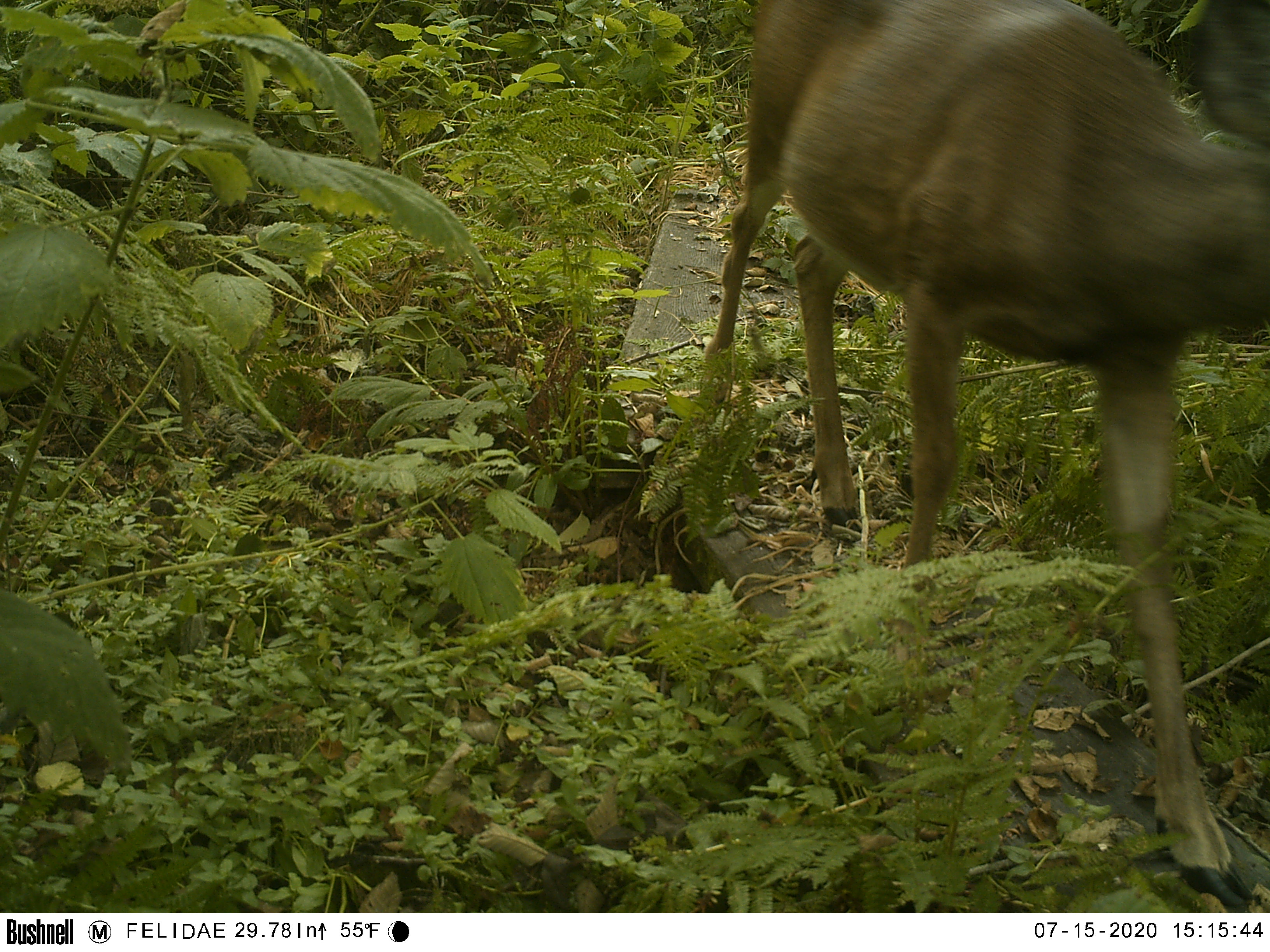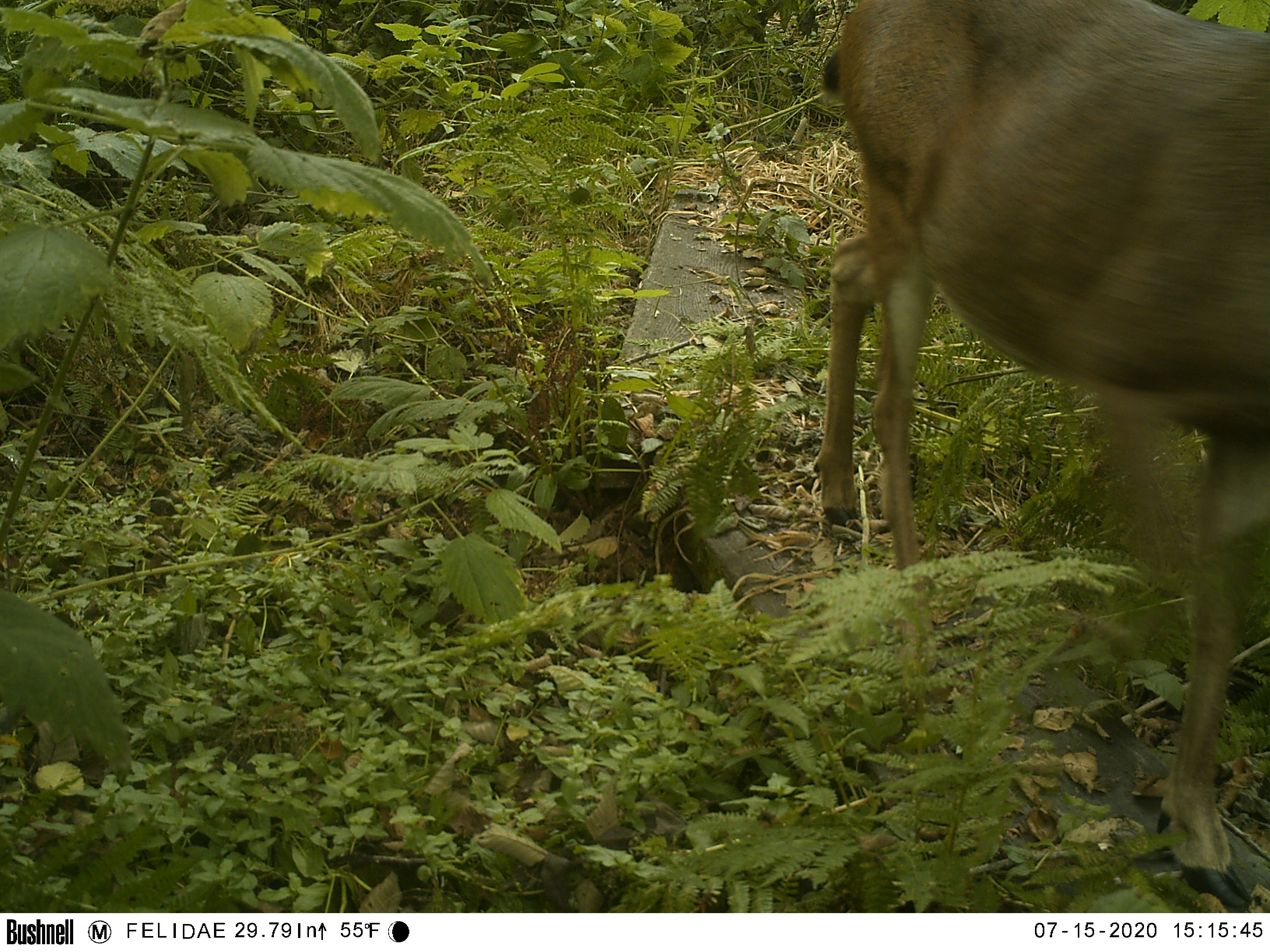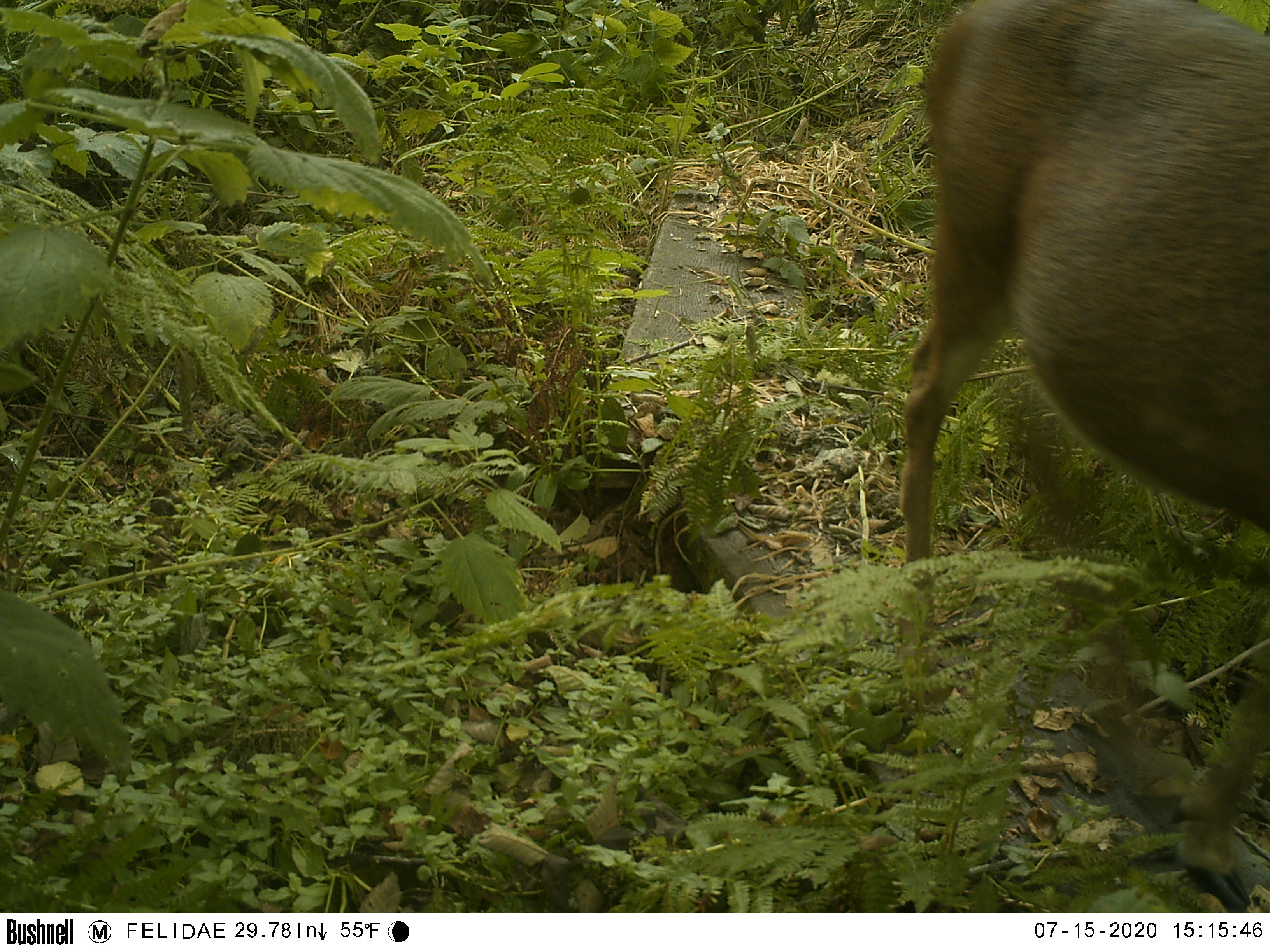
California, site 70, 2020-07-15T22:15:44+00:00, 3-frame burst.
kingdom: Animalia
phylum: Chordata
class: Mammalia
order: Artiodactyla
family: Cervidae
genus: Odocoileus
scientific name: Odocoileus hemionus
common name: mule deer